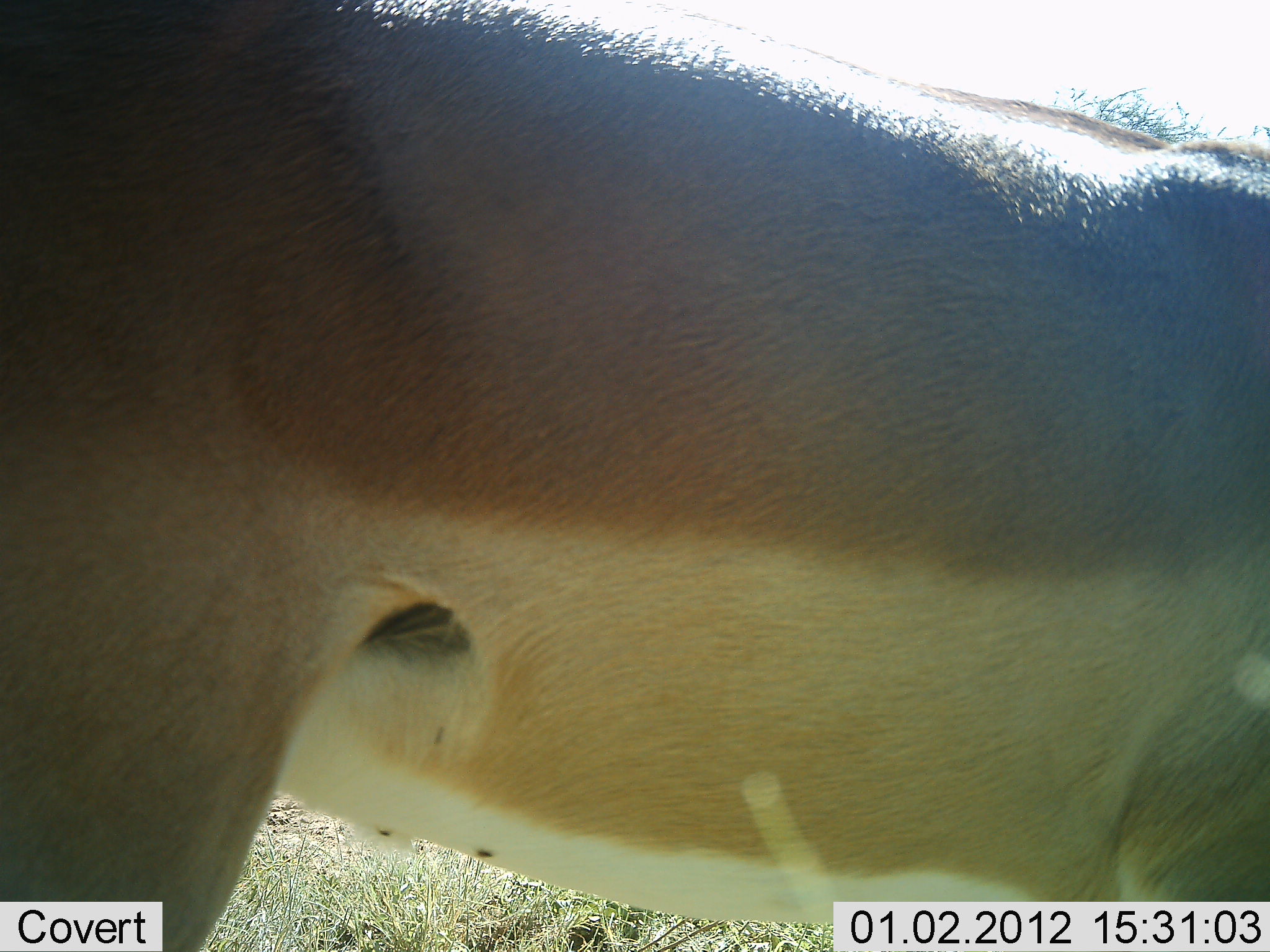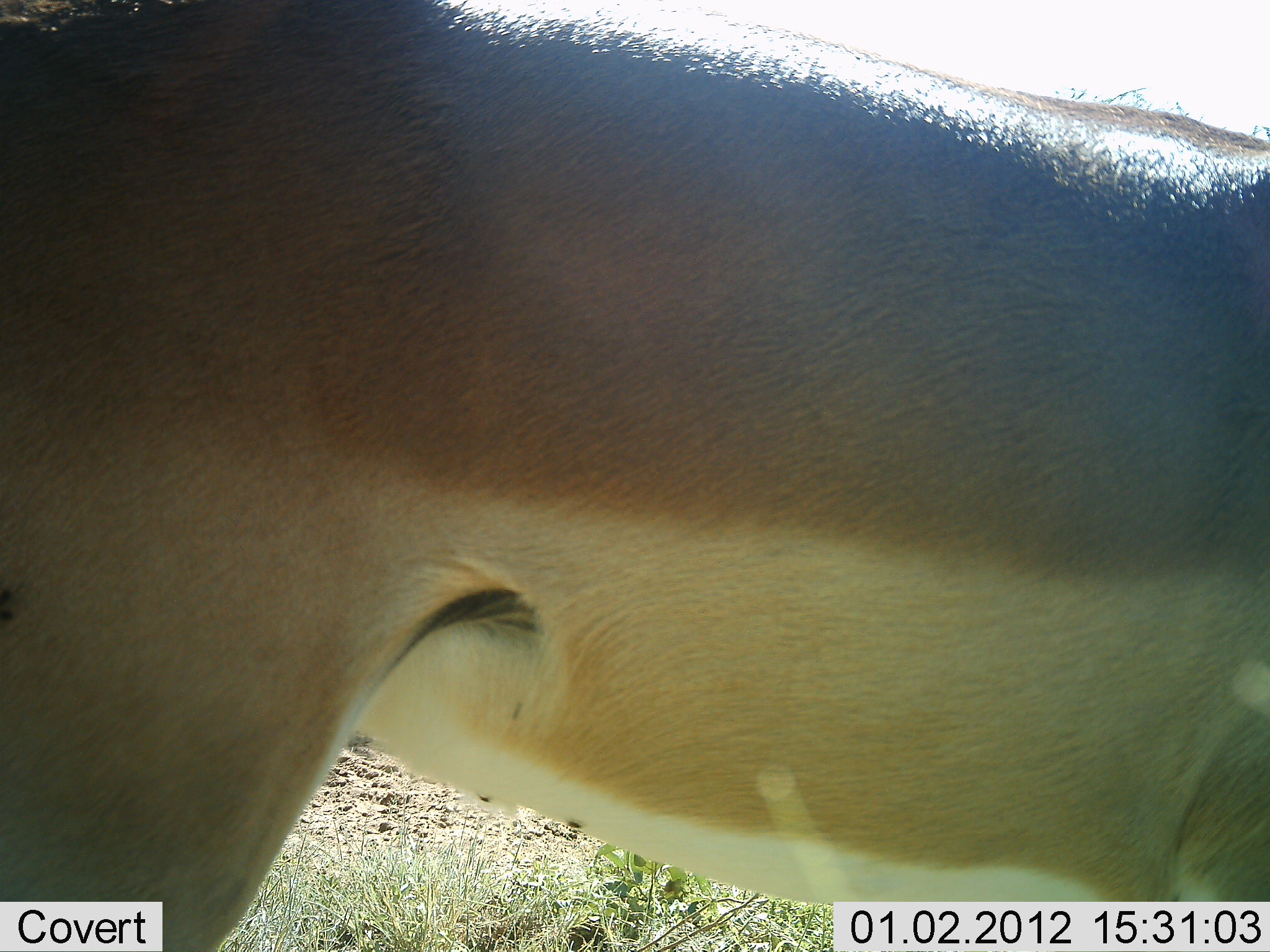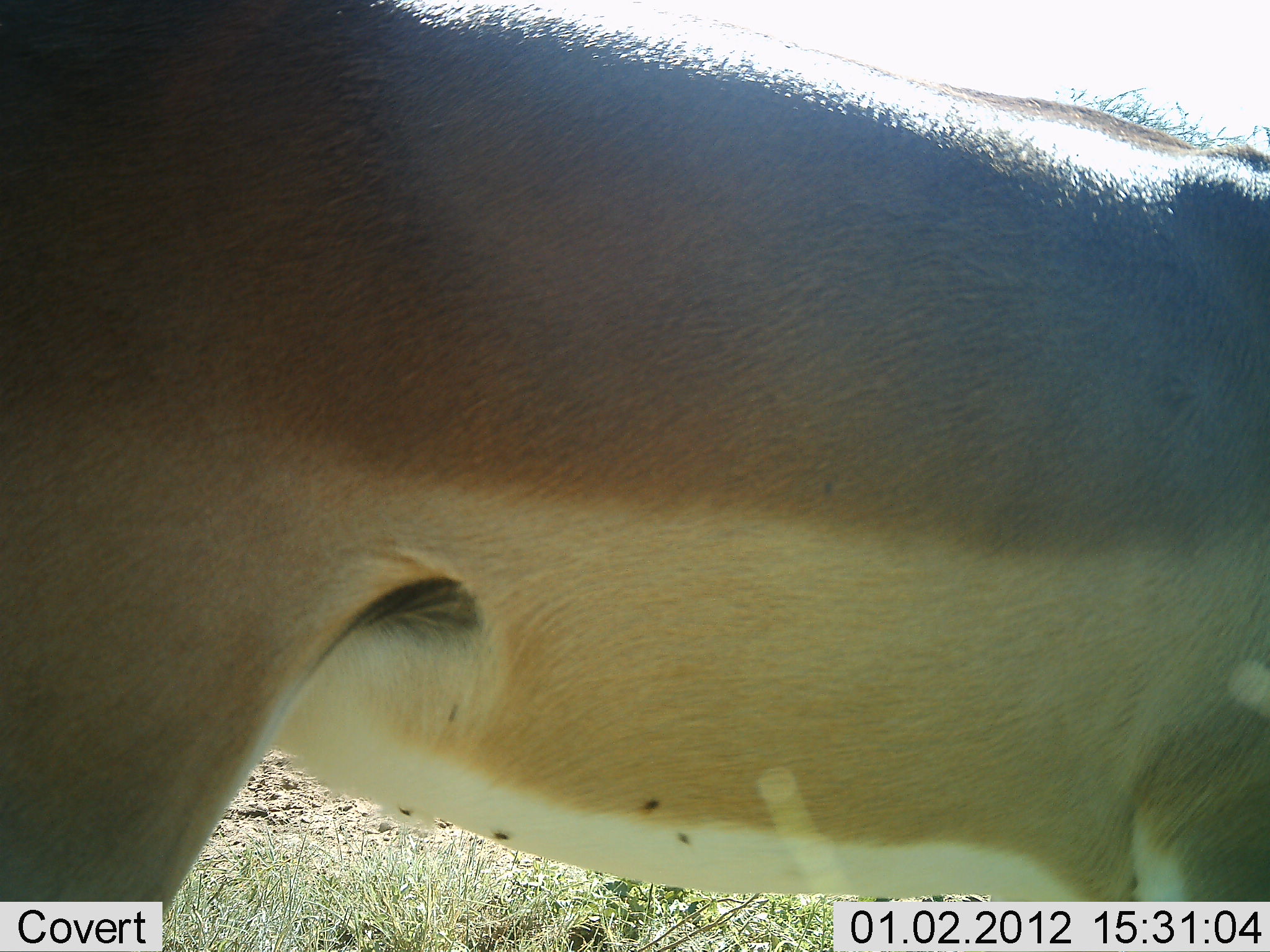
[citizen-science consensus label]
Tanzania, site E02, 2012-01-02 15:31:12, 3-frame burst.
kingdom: Animalia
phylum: Chordata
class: Mammalia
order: Artiodactyla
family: Bovidae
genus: Aepyceros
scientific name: Aepyceros melampus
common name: impala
Impala (Aepyceros melampus), count 1. Behavior (volunteer vote fractions): standing 85%, resting 0%, moving 15%, interacting 0%. Young present (vote fraction): 0%. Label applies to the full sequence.